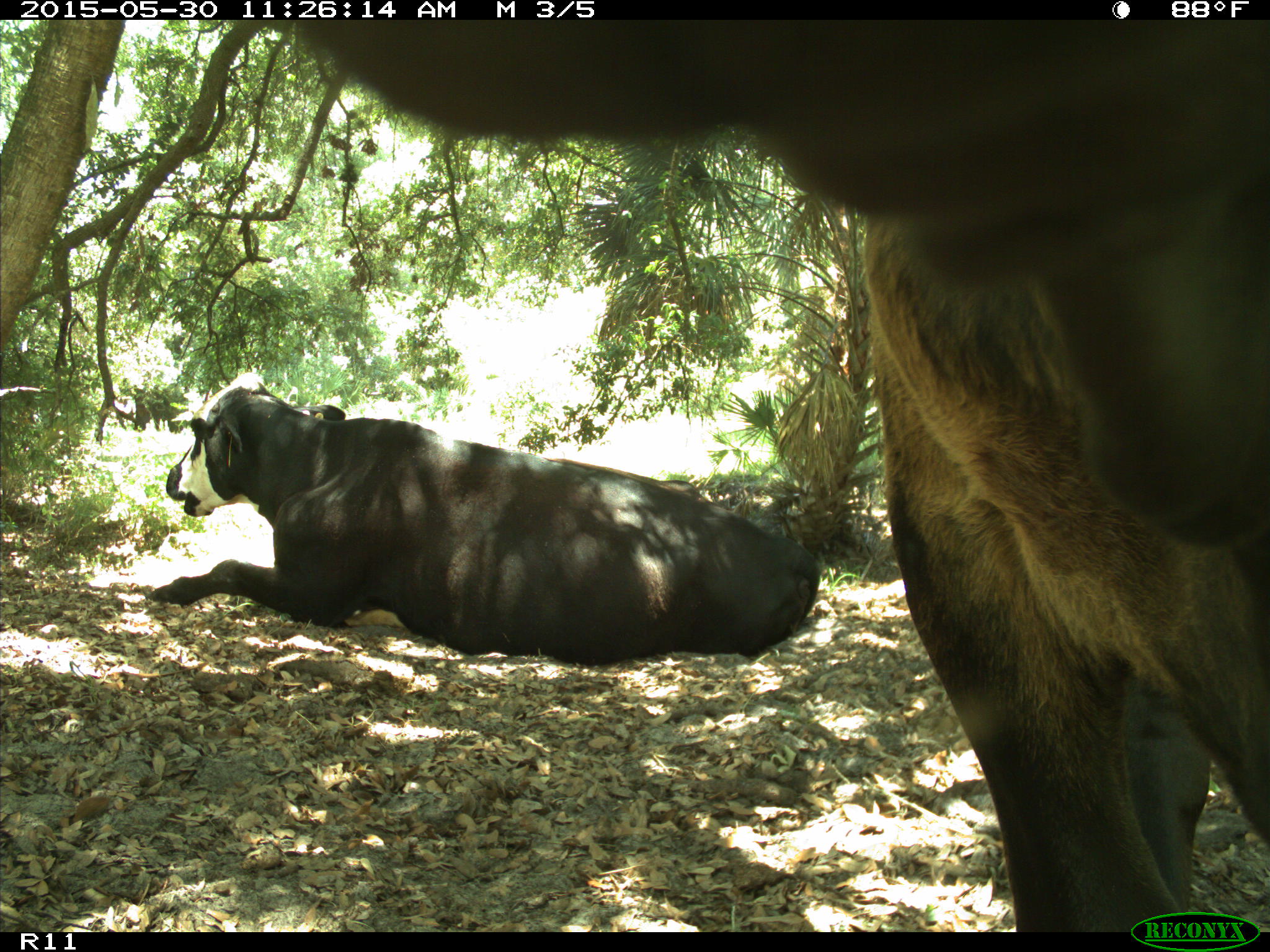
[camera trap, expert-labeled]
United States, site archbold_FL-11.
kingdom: Animalia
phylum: Chordata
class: Mammalia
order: Artiodactyla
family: Bovidae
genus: Bos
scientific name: Bos taurus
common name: domestic cow